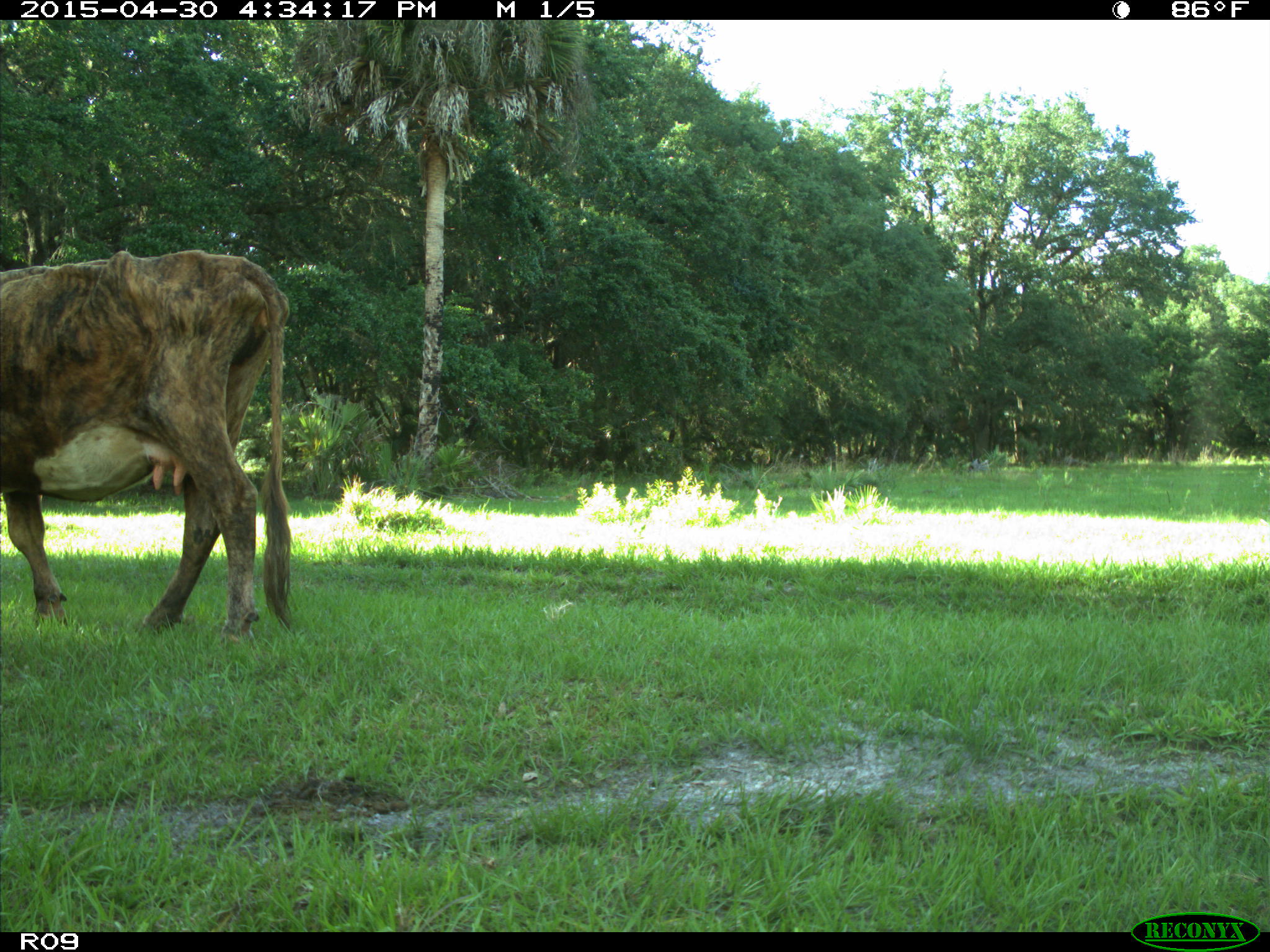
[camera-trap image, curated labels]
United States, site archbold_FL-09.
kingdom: Animalia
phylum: Chordata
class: Mammalia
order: Artiodactyla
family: Bovidae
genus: Bos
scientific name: Bos taurus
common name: domestic cow